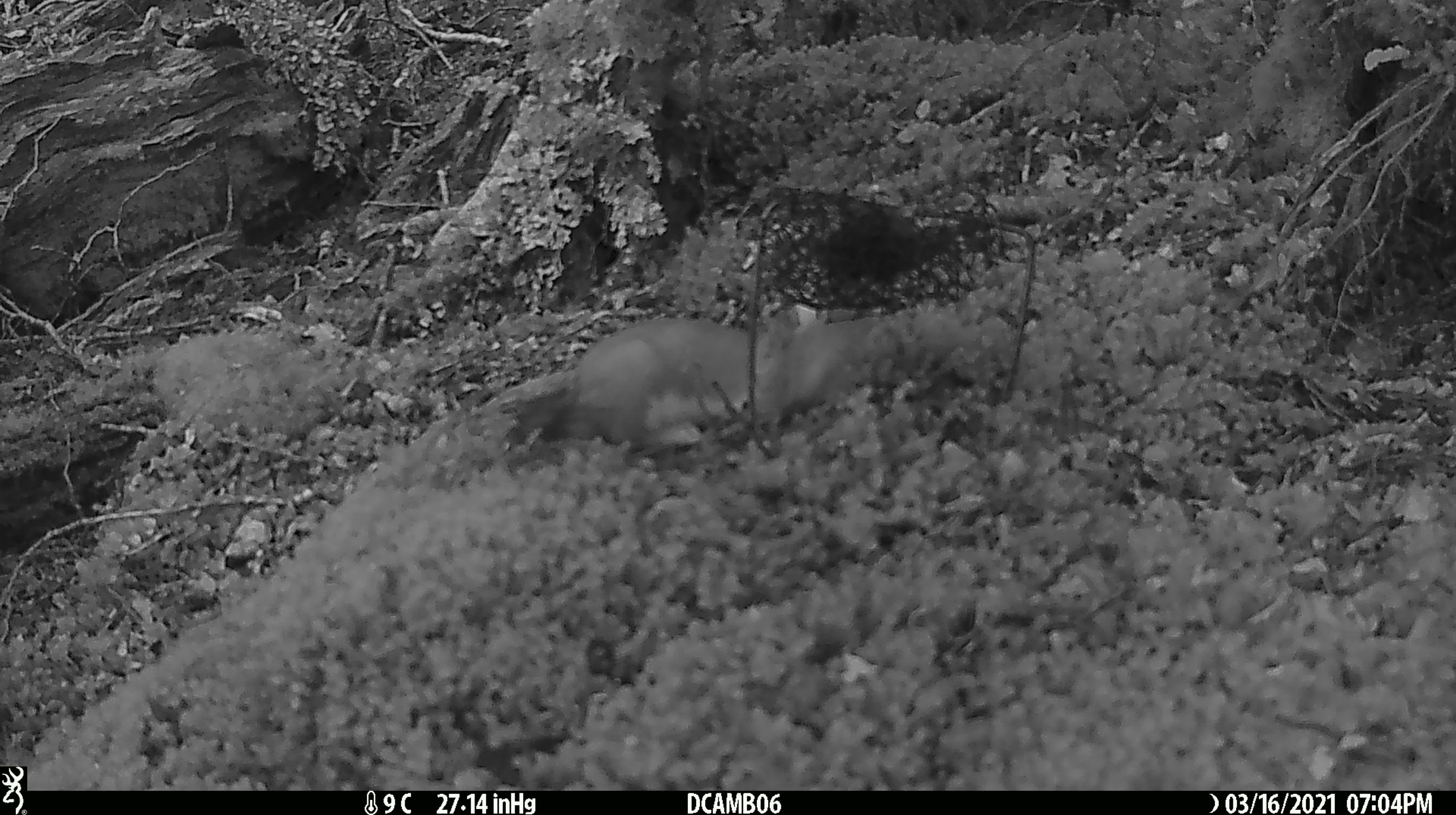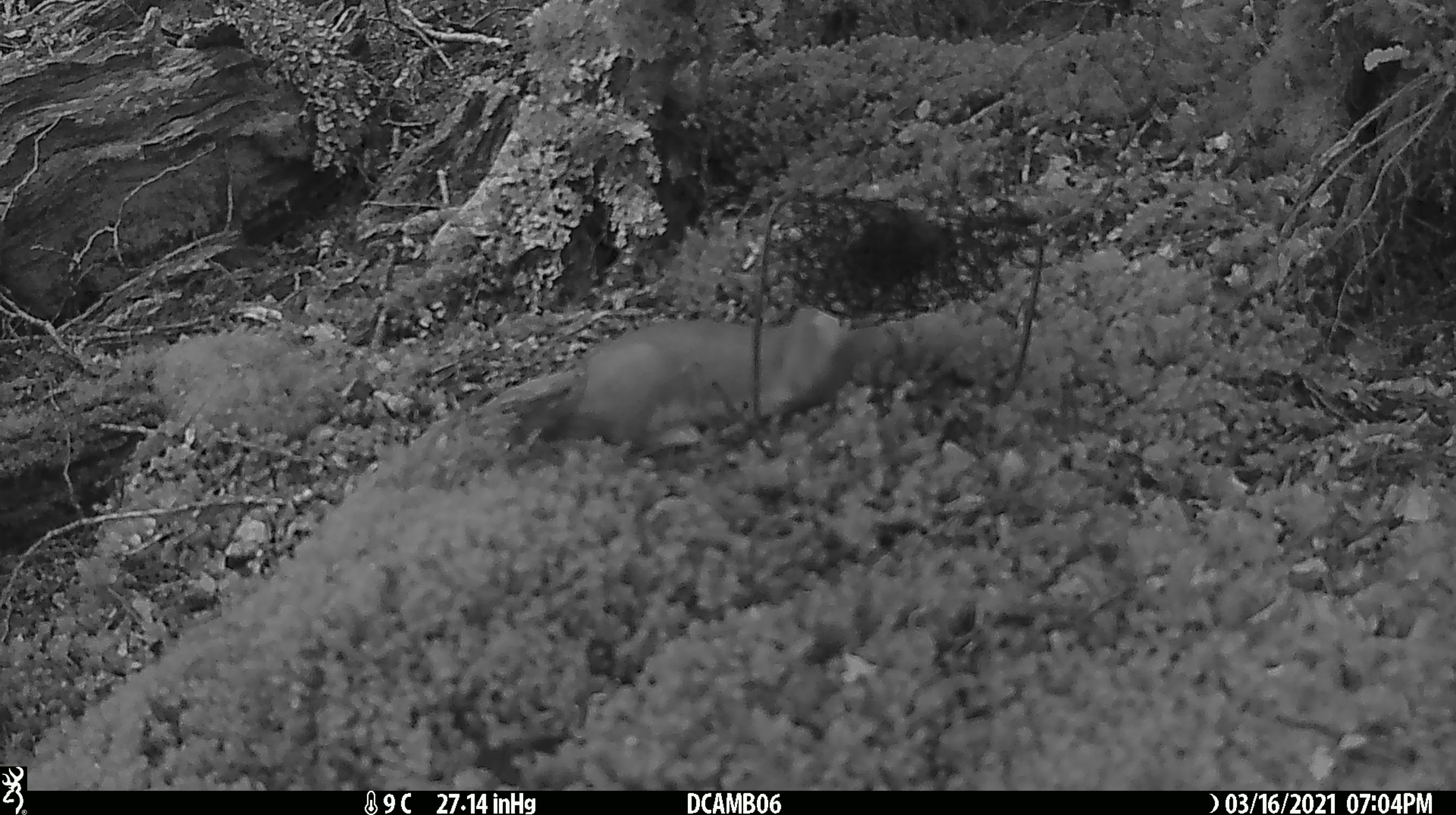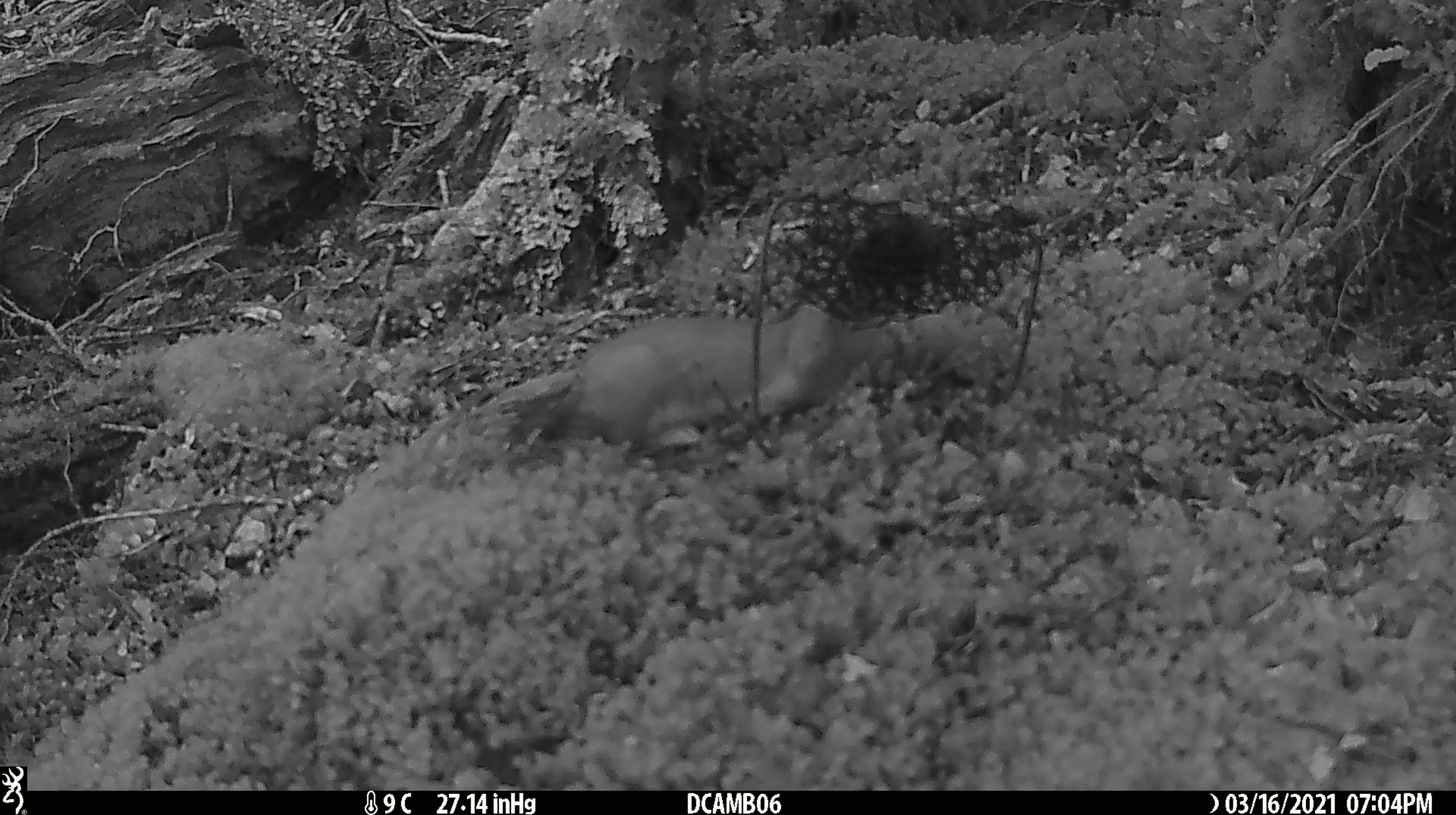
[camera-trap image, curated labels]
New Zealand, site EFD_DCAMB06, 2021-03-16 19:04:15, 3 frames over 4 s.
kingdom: Animalia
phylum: Chordata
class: Mammalia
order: Carnivora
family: Mustelidae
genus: Mustela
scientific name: Mustela erminea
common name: stoat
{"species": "stoat (Mustela erminea)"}